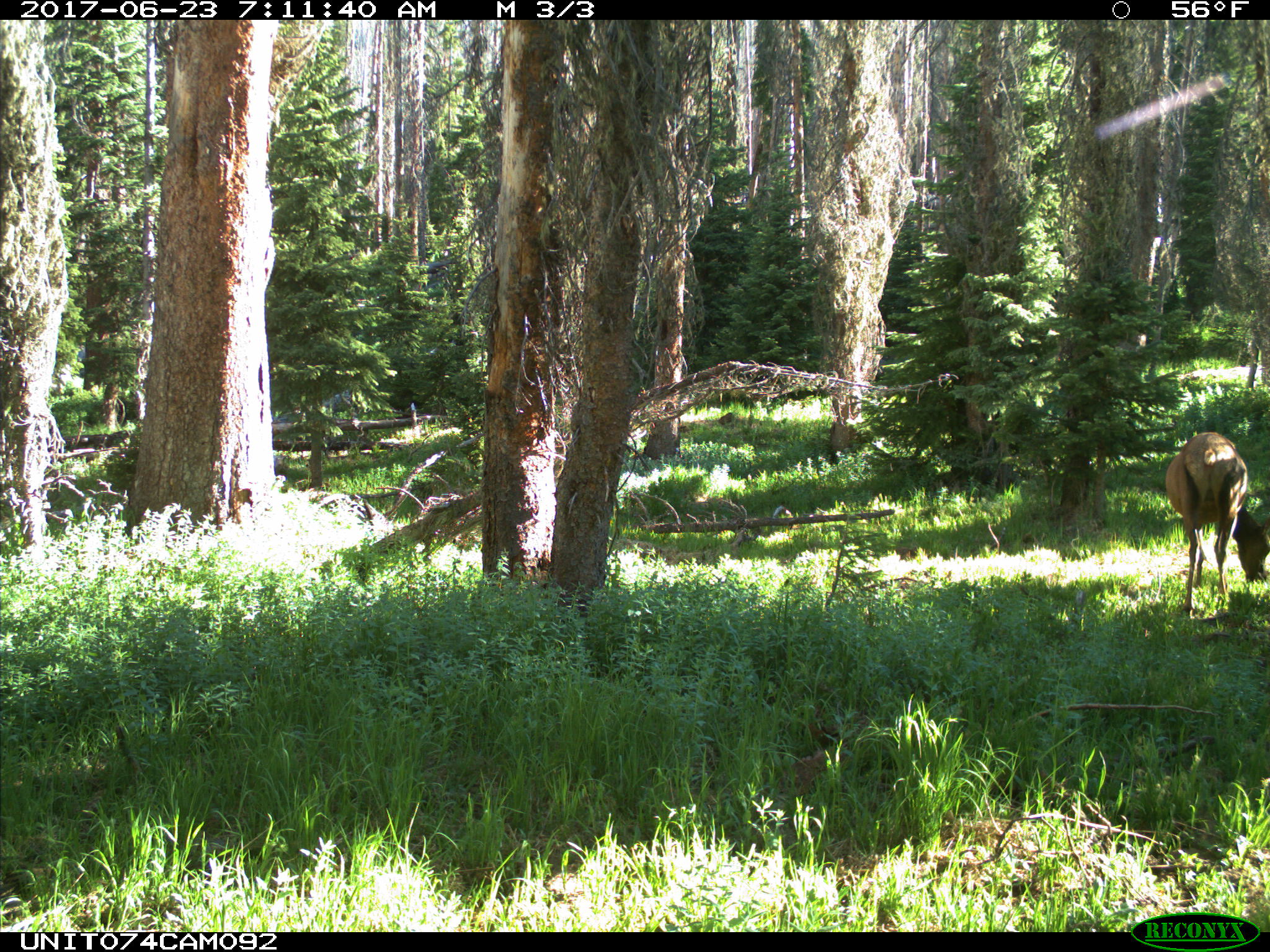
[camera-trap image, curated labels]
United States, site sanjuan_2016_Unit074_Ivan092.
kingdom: Animalia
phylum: Chordata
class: Mammalia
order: Artiodactyla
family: Cervidae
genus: Cervus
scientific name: Cervus elaphus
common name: red deer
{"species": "Cervus elaphus (red deer)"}